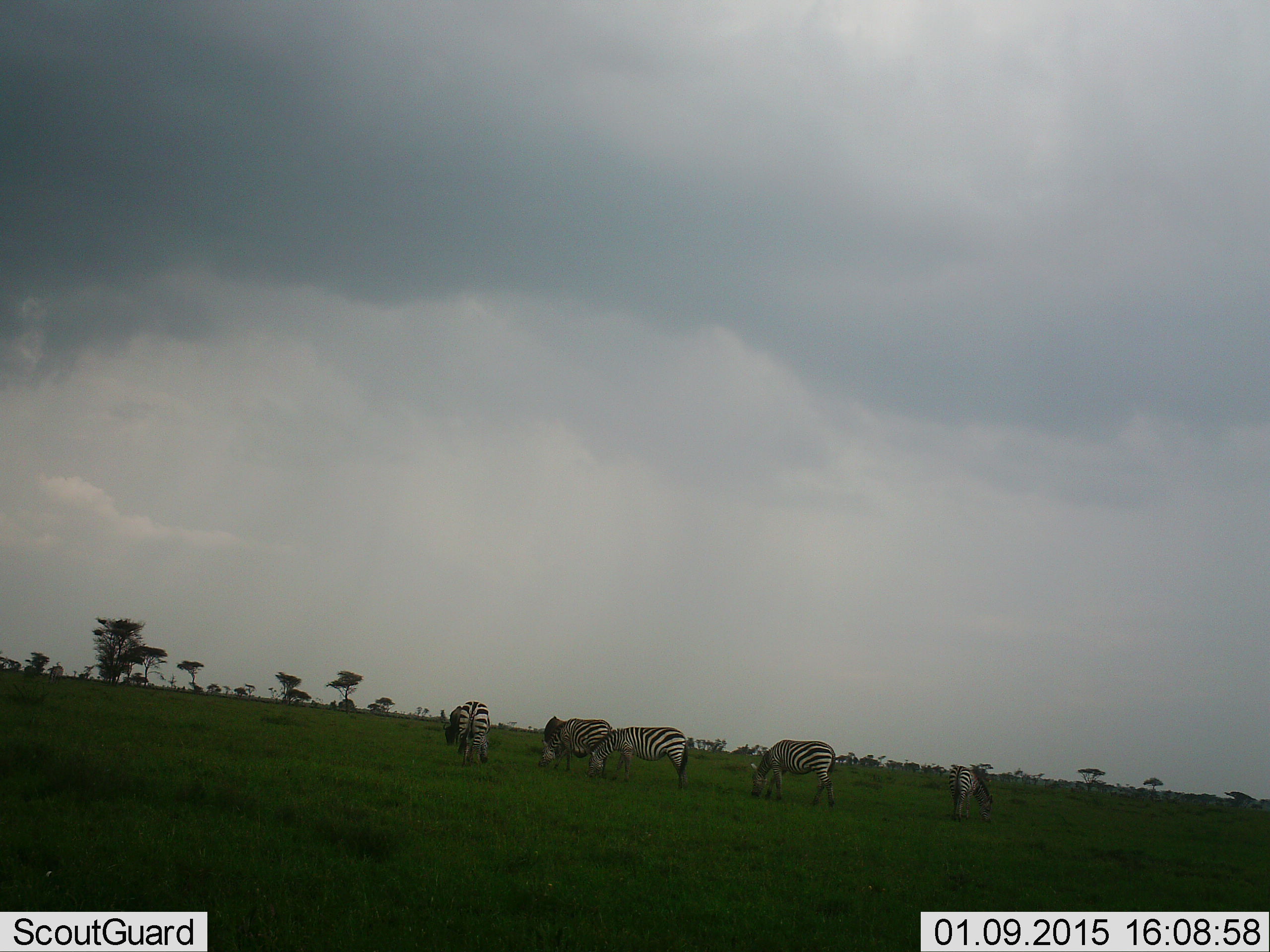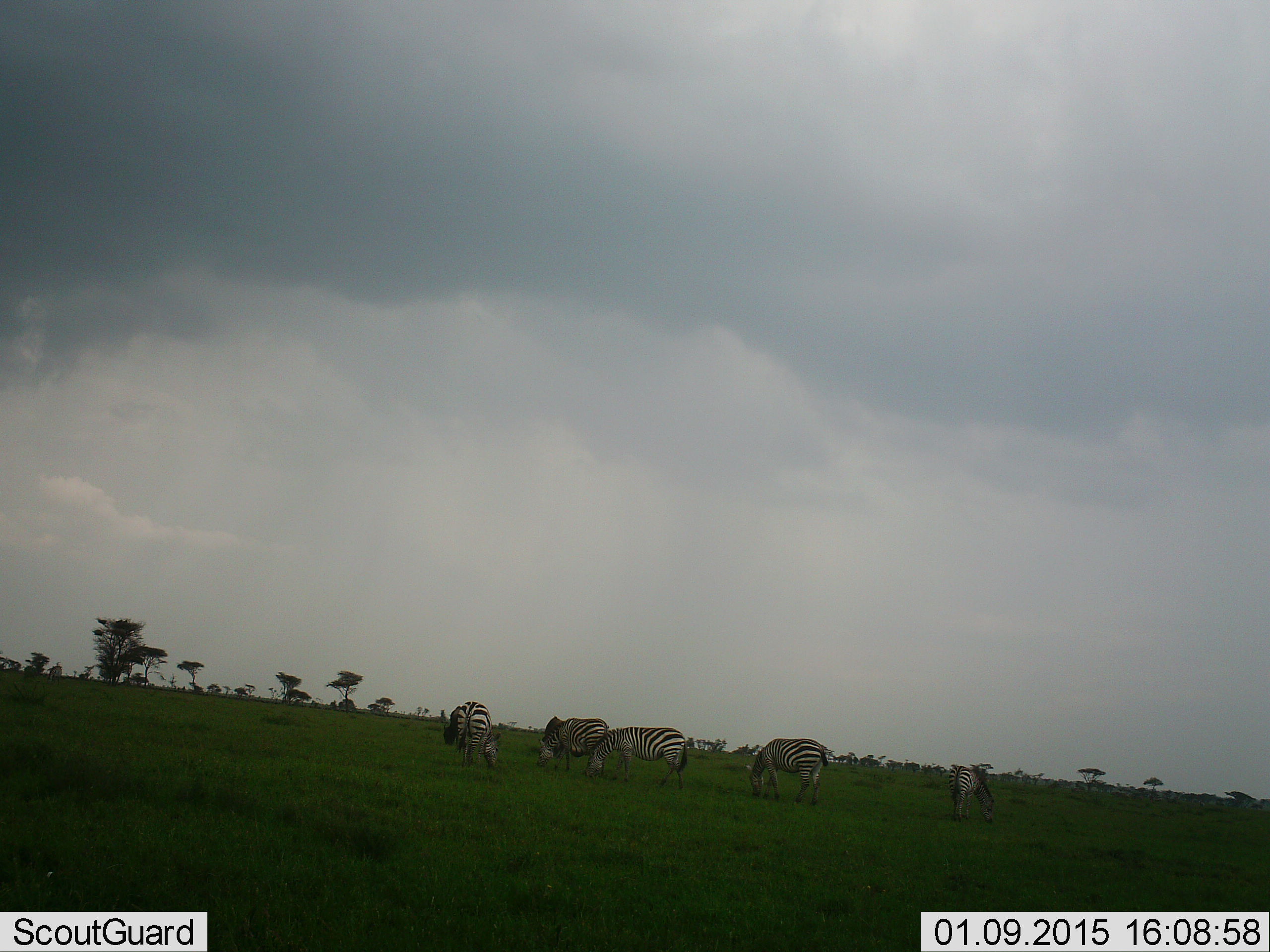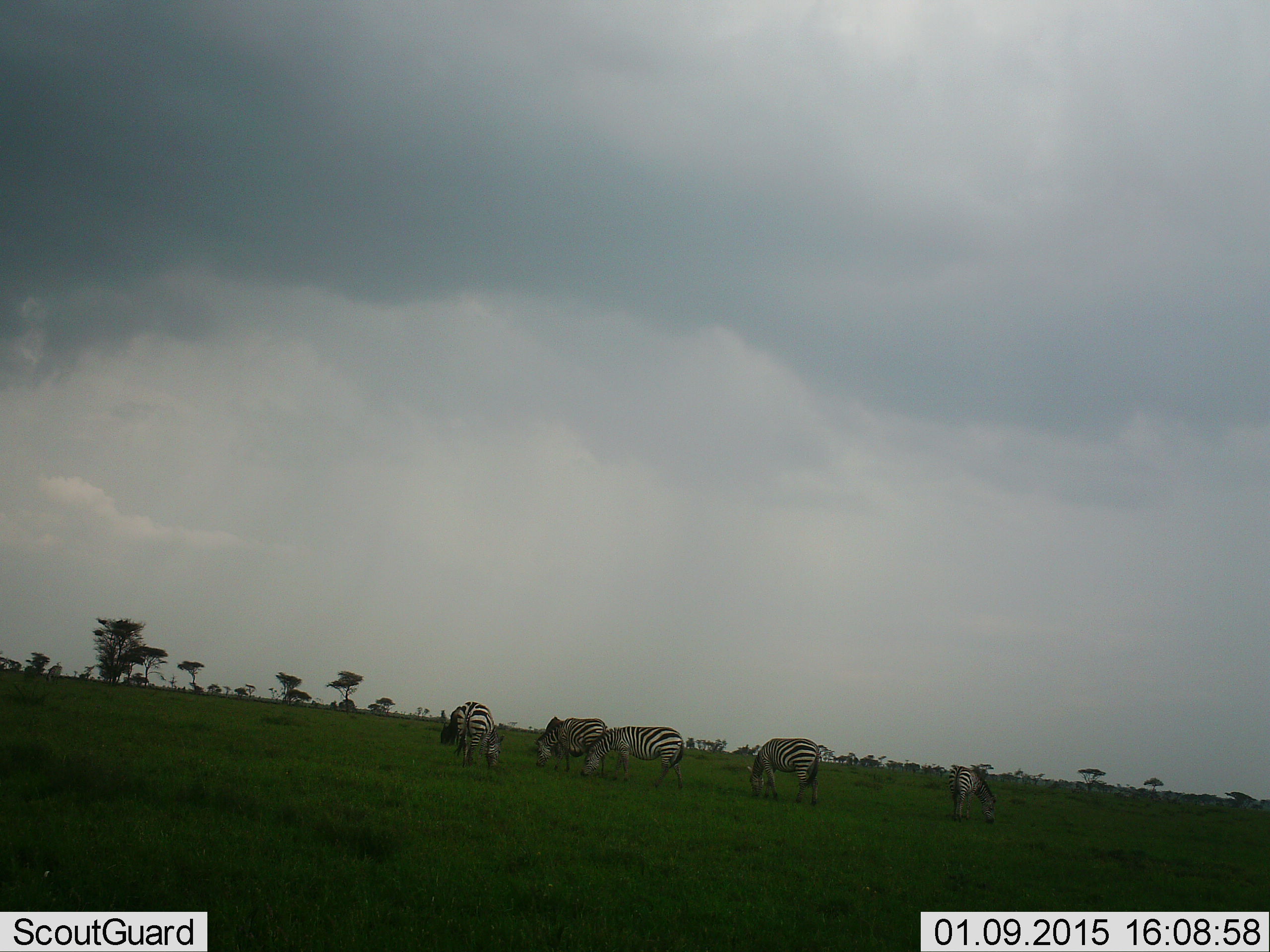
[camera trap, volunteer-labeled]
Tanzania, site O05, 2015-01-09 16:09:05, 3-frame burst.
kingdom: Animalia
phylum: Chordata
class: Mammalia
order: Perissodactyla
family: Equidae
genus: Equus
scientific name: Equus quagga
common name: plains zebra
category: zebra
Zebra (plains zebra) (Equus quagga), count 5. Behavior (volunteer vote fractions): standing 42%, resting 8%, moving 25%, interacting 0%. Young present (vote fraction): 0%. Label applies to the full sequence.